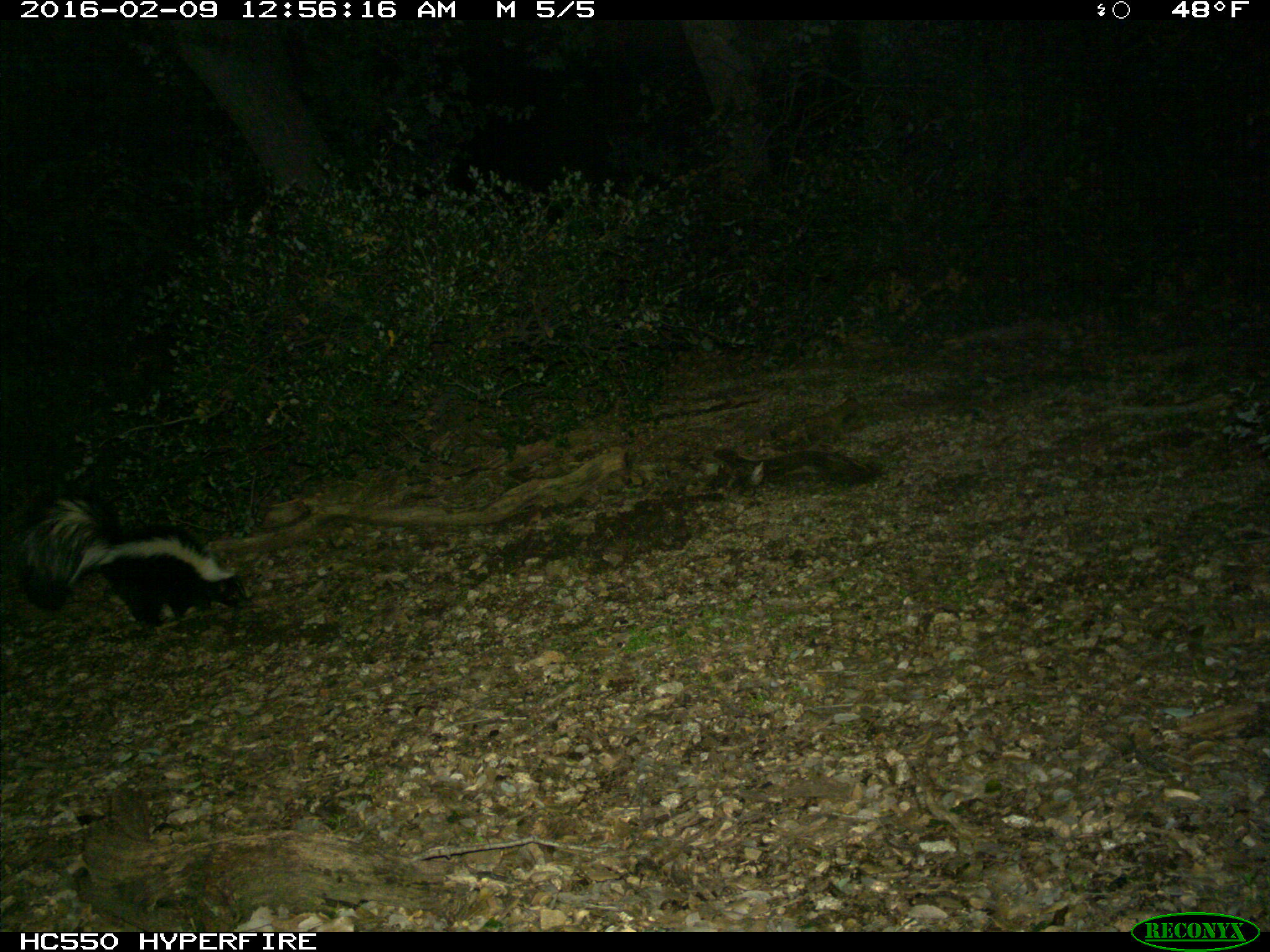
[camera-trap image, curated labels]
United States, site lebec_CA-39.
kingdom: Animalia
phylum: Chordata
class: Mammalia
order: Carnivora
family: Mephitidae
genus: Mephitis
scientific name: Mephitis mephitis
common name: striped skunk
Mephitis mephitis (striped skunk).